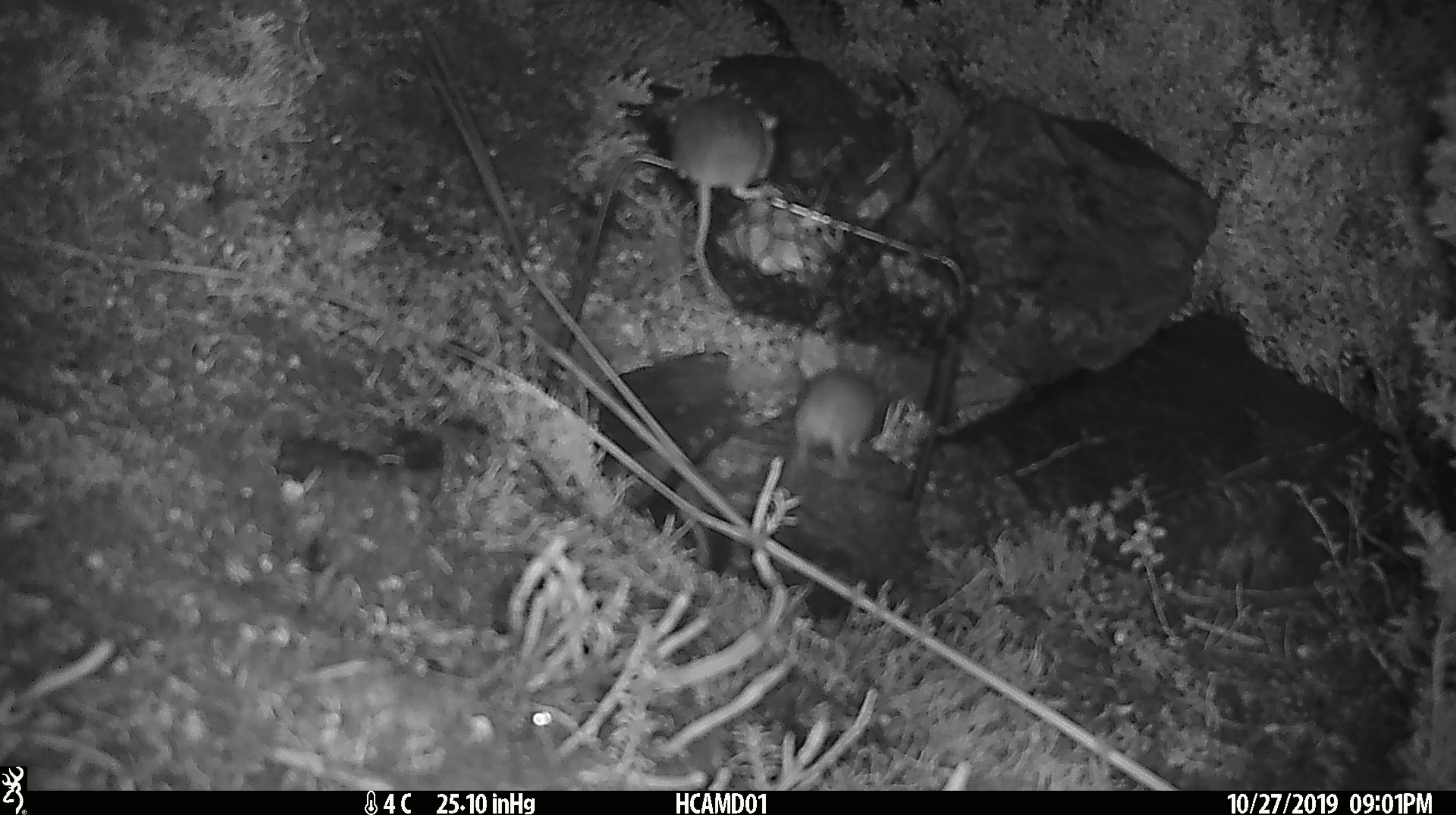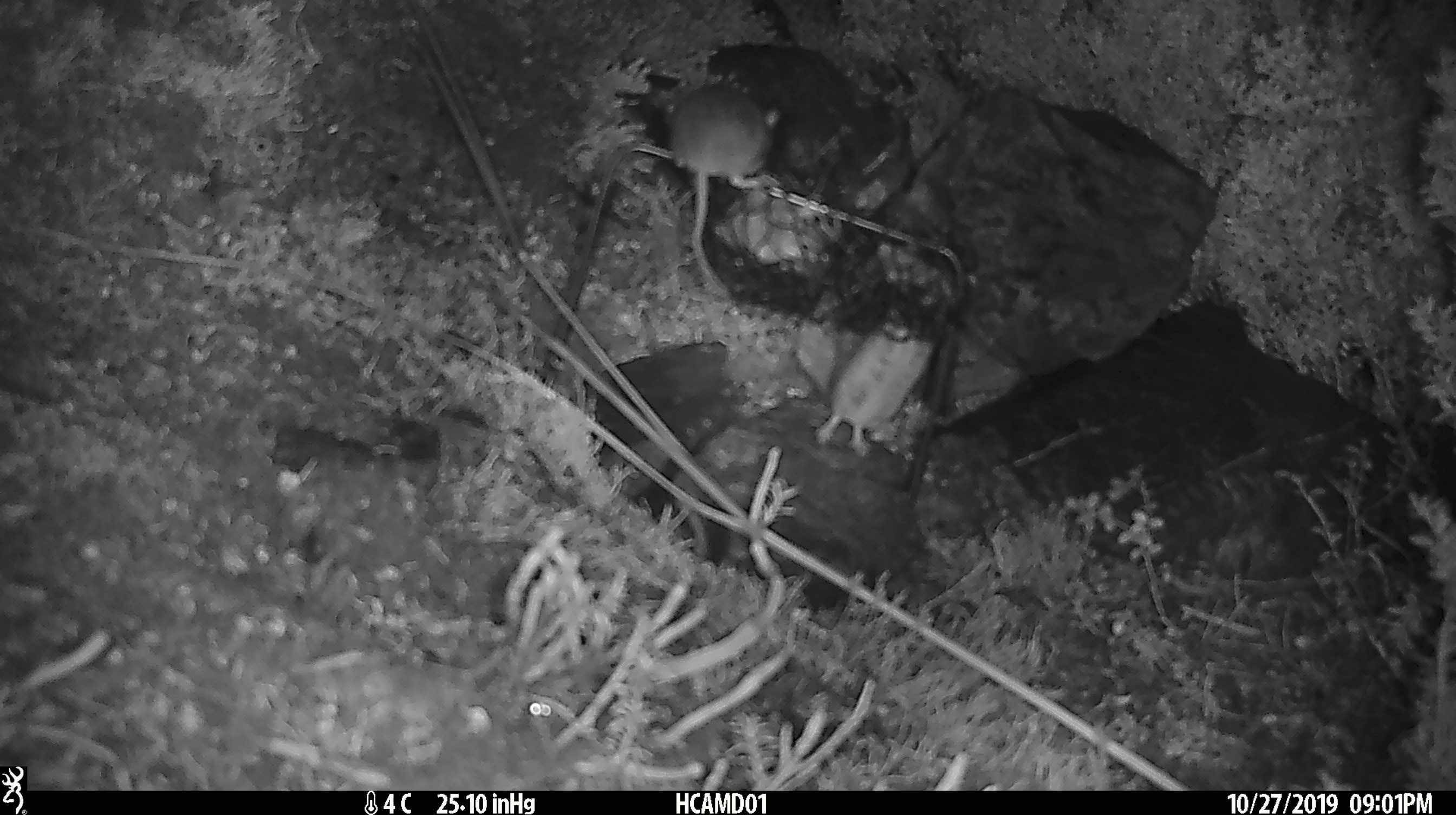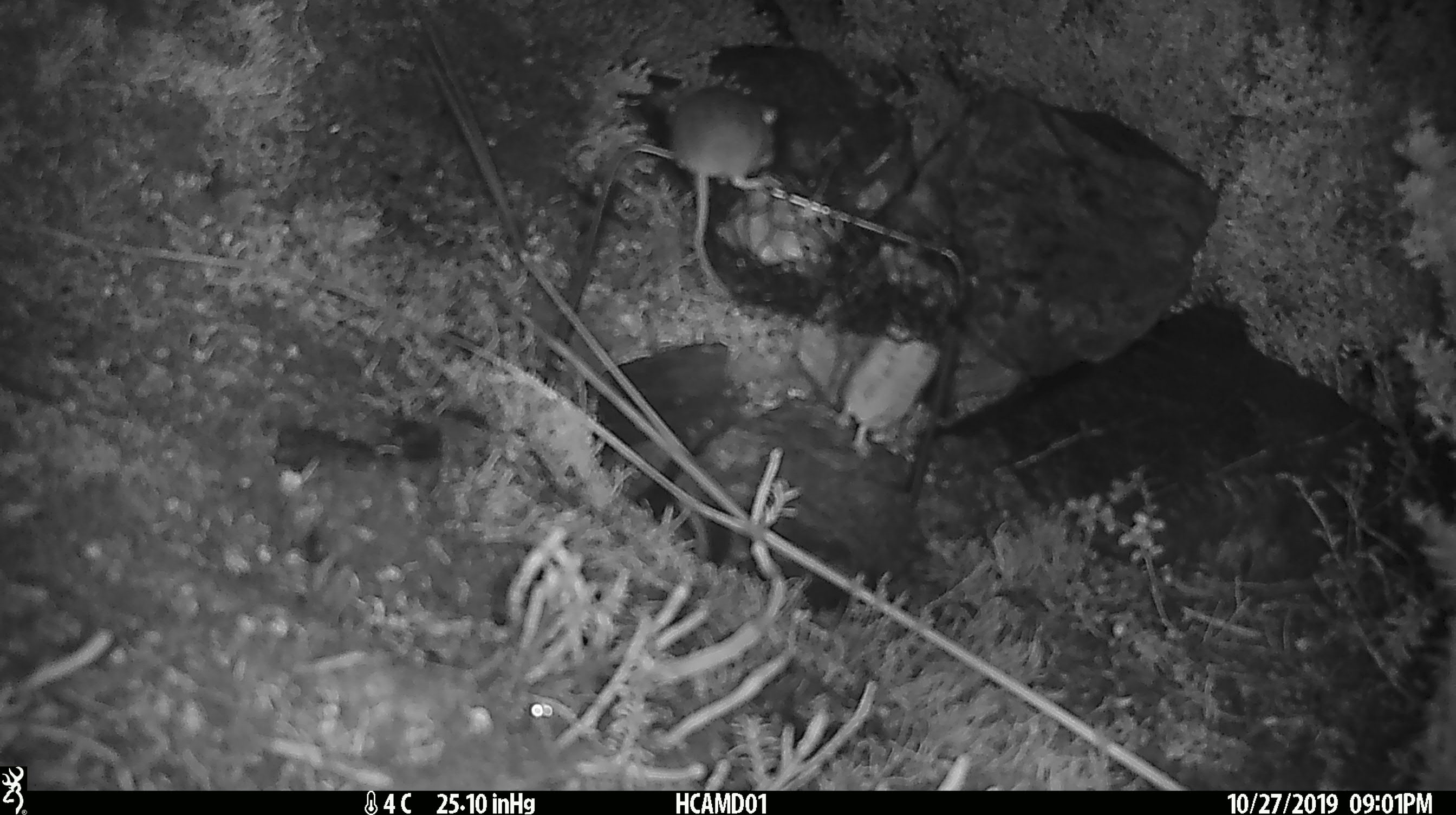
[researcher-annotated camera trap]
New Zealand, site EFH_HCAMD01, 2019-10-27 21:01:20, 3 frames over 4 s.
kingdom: Animalia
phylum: Chordata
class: Mammalia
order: Rodentia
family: Muridae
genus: Mus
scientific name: Mus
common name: mouse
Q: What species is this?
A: Mouse (Mus).